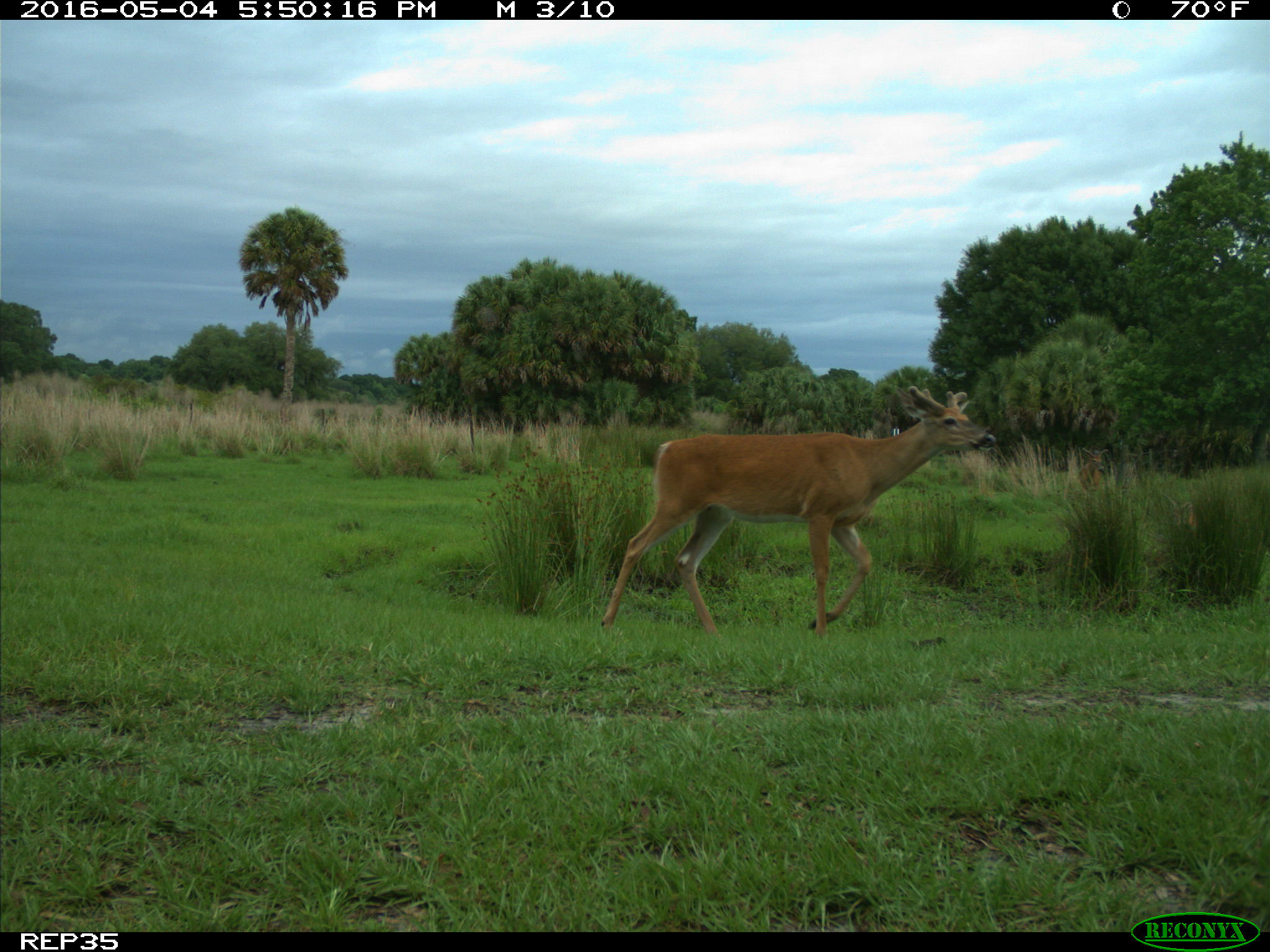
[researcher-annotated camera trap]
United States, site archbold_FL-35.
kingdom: Animalia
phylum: Chordata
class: Mammalia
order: Artiodactyla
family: Cervidae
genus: Odocoileus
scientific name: Odocoileus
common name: deer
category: unidentified deer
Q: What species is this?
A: Unidentified deer (deer) (Odocoileus).